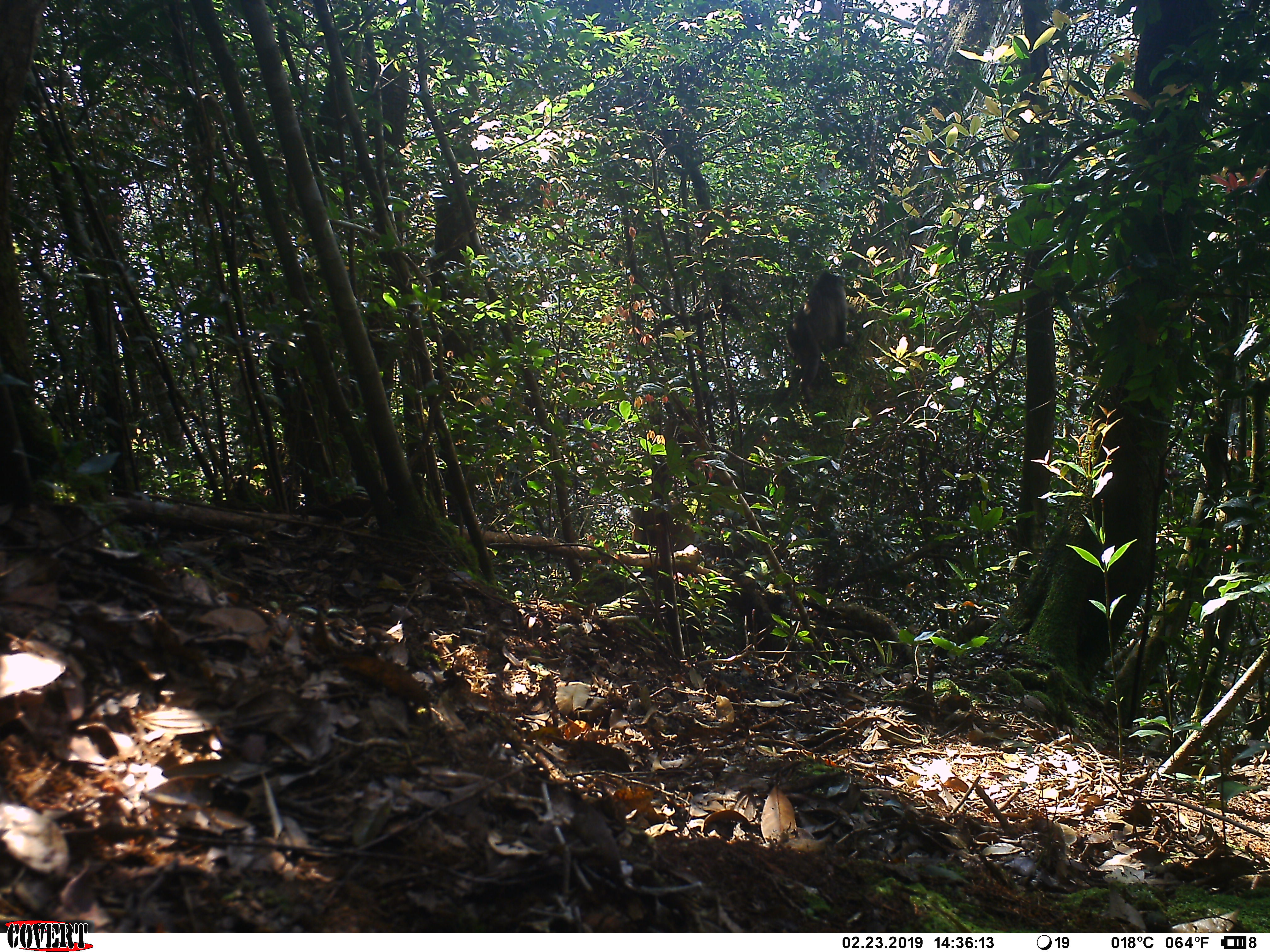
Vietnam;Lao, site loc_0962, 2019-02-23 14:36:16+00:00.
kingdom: Animalia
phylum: Chordata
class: Mammalia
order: Primates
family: Cercopithecidae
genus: Macaca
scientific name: Macaca arctoides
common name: stump-tailed macaque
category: stump tailed macaque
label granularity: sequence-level